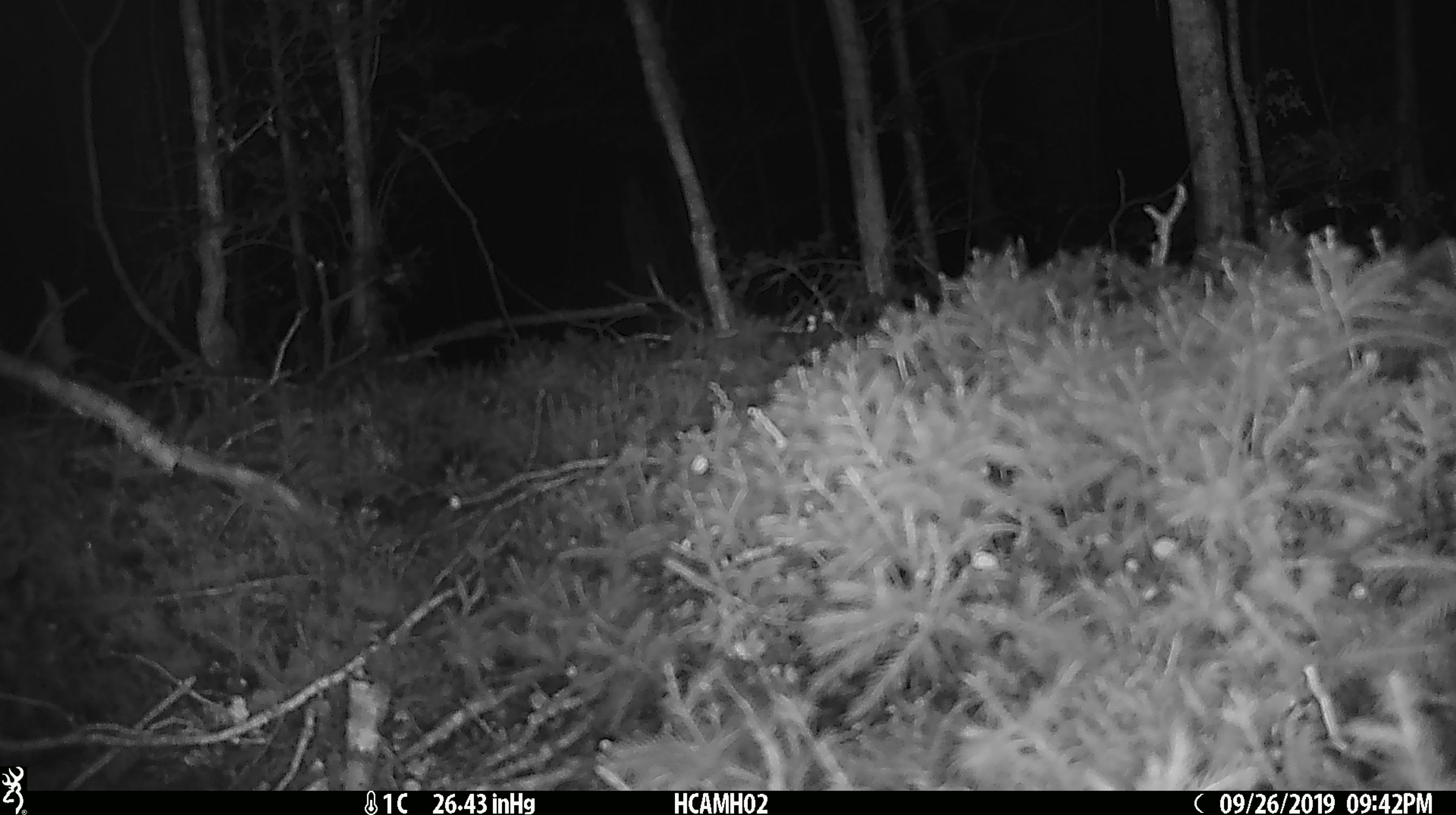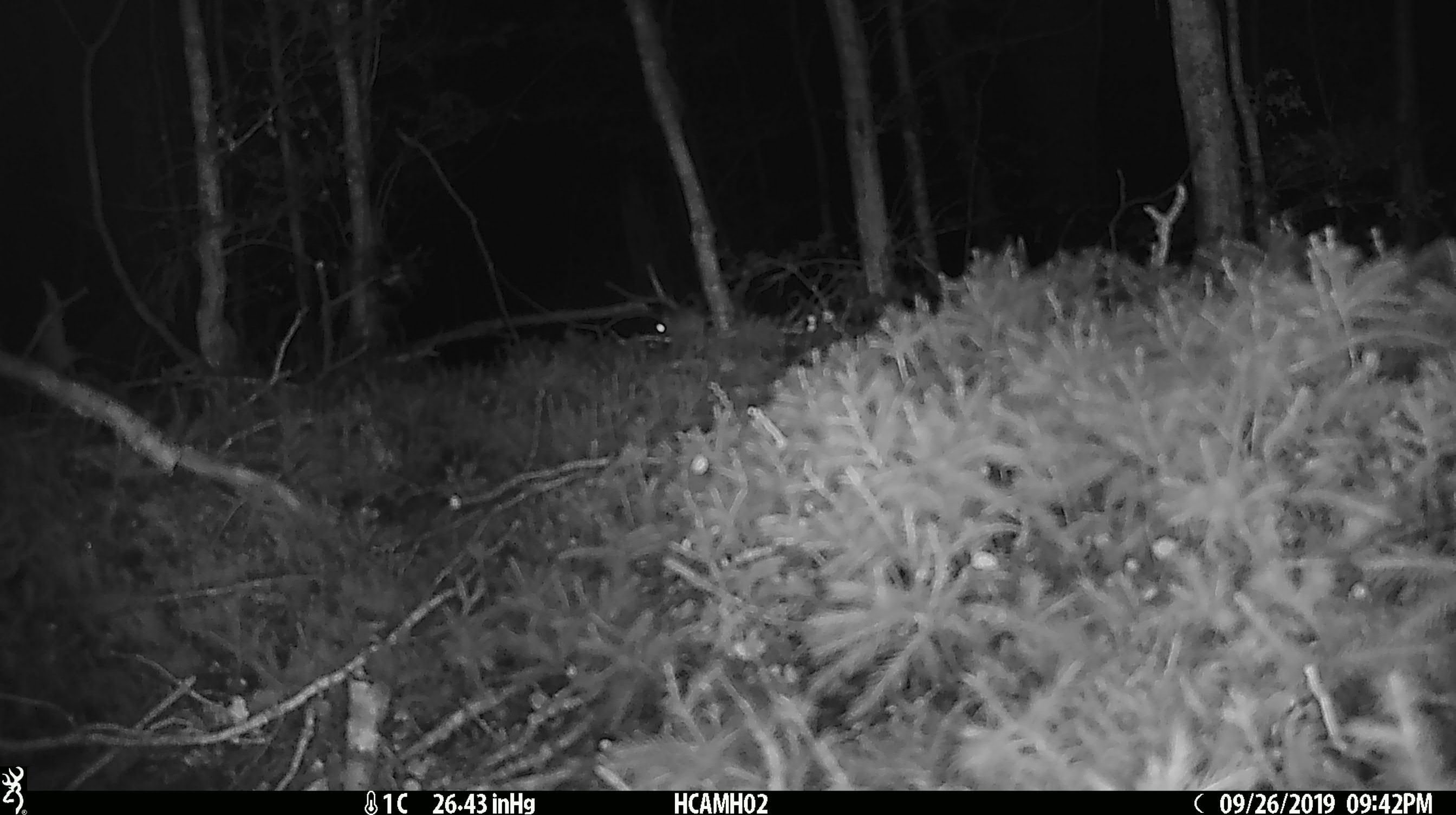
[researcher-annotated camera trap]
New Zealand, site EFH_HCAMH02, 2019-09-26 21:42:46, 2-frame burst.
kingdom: Animalia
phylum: Chordata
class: Mammalia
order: Rodentia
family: Muridae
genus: Mus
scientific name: Mus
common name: mouse